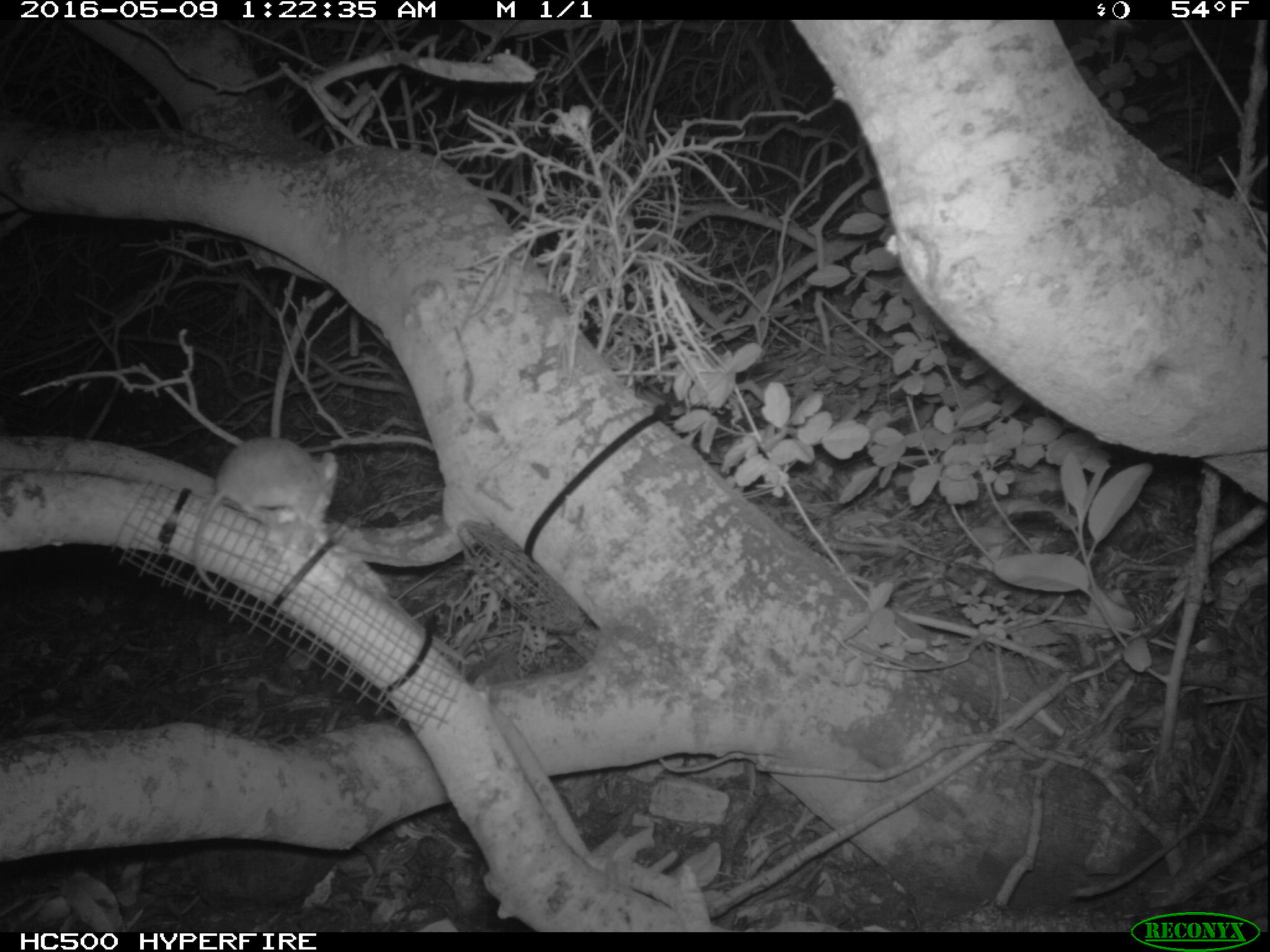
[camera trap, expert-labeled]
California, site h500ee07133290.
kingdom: Animalia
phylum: Chordata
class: Mammalia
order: Rodentia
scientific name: Rodentia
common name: rodent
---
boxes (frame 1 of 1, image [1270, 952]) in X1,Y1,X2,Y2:
rodent: 190,438,339,591